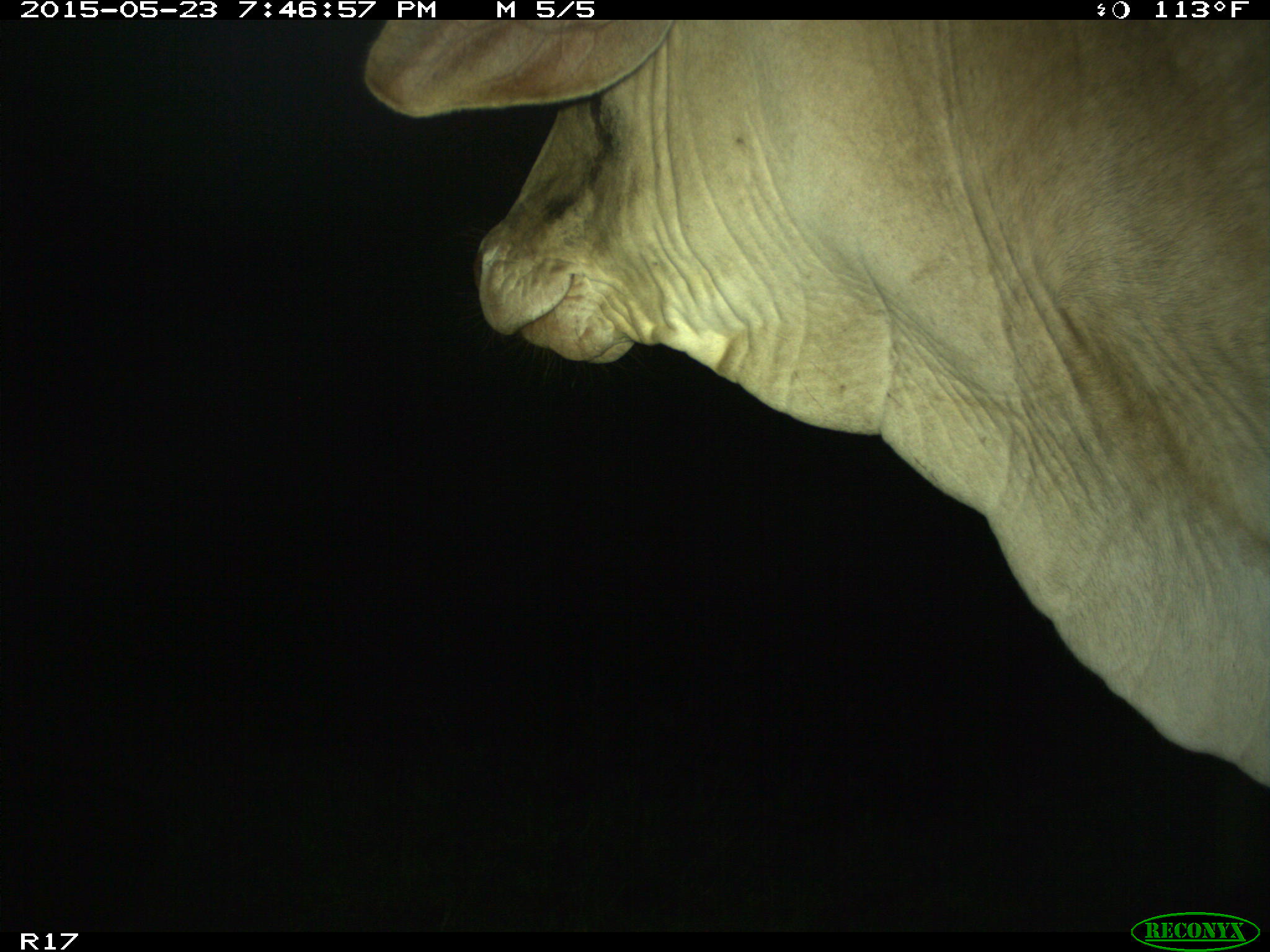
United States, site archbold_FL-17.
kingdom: Animalia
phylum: Chordata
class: Mammalia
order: Artiodactyla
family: Bovidae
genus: Bos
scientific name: Bos taurus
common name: domestic cow